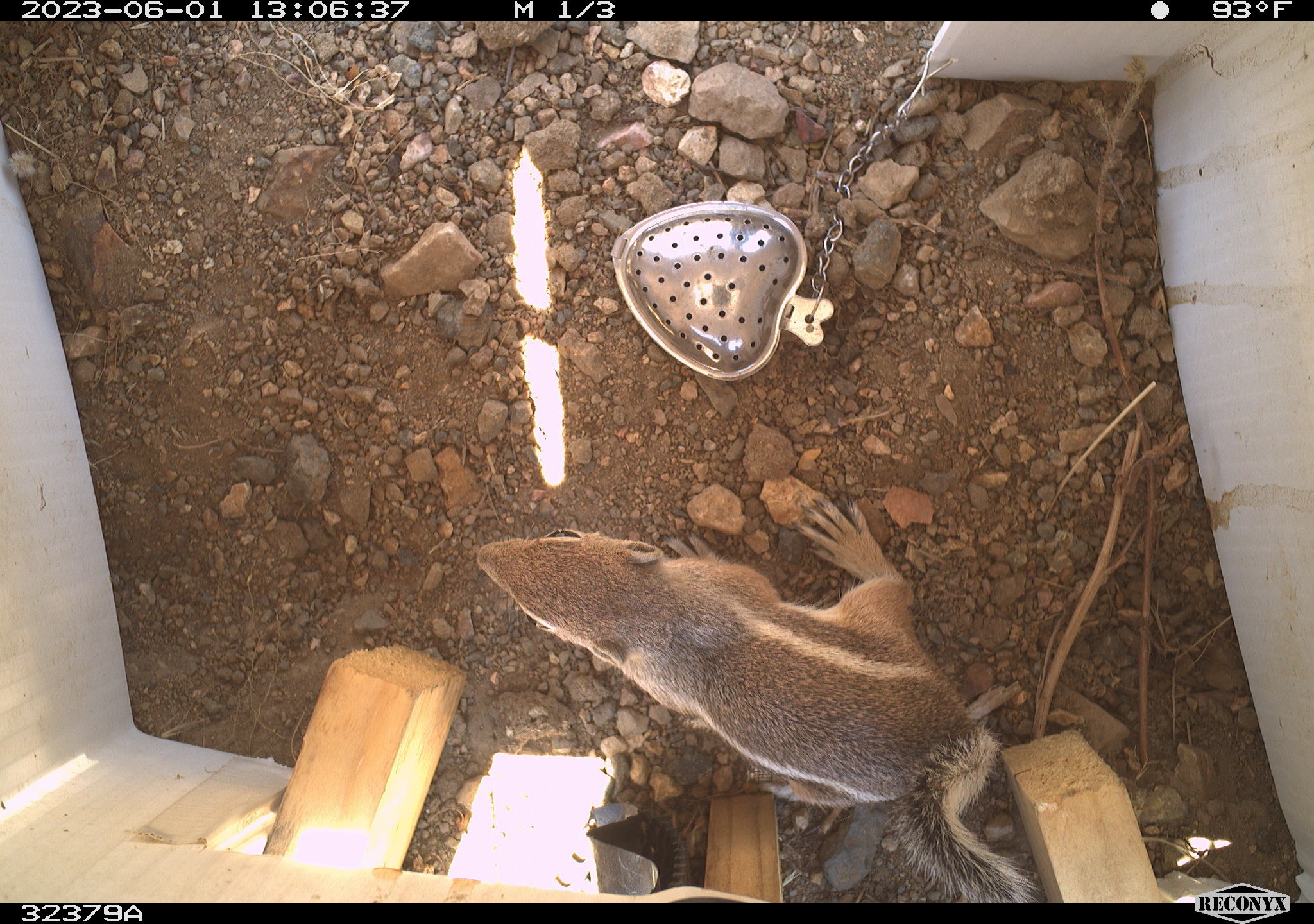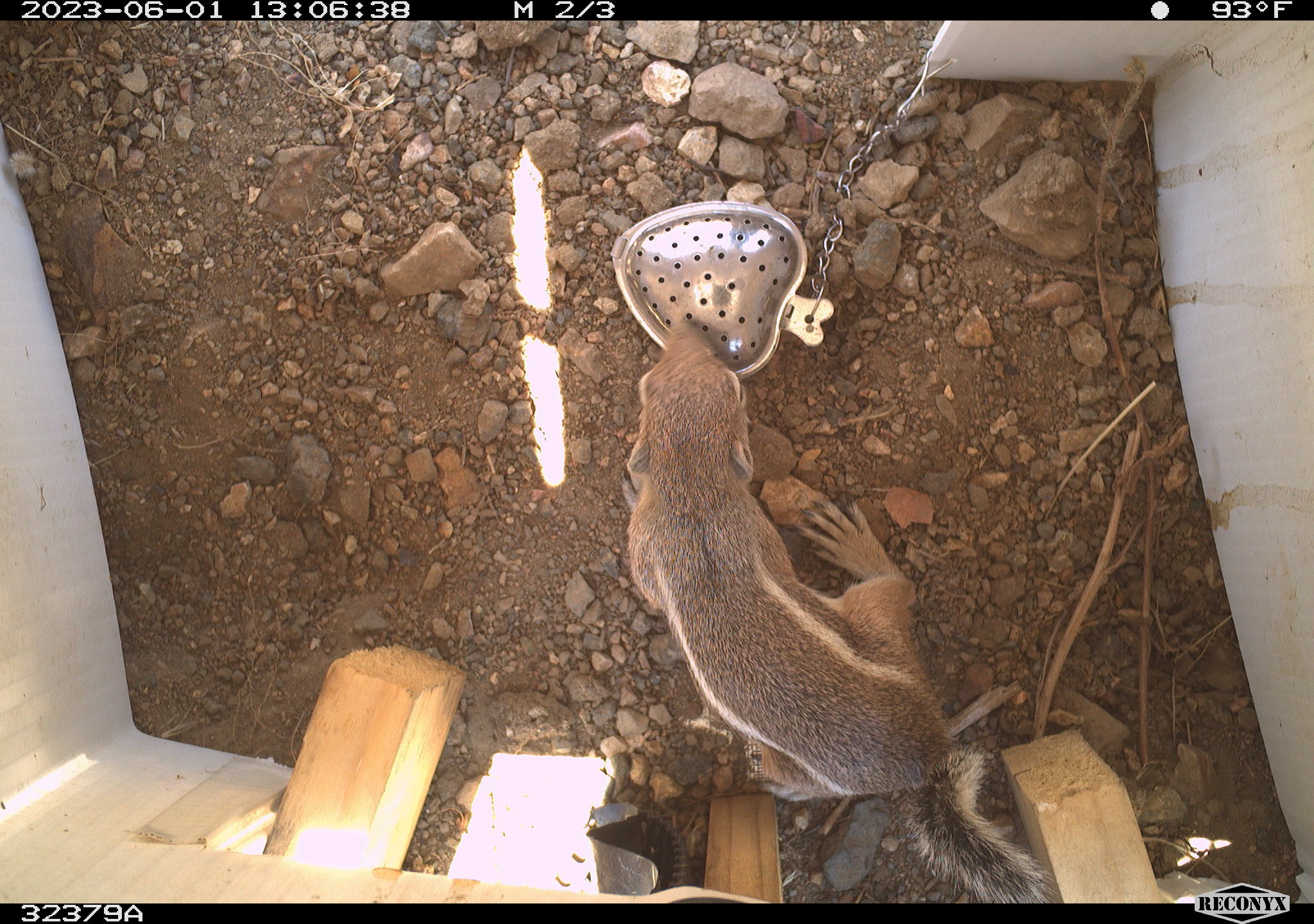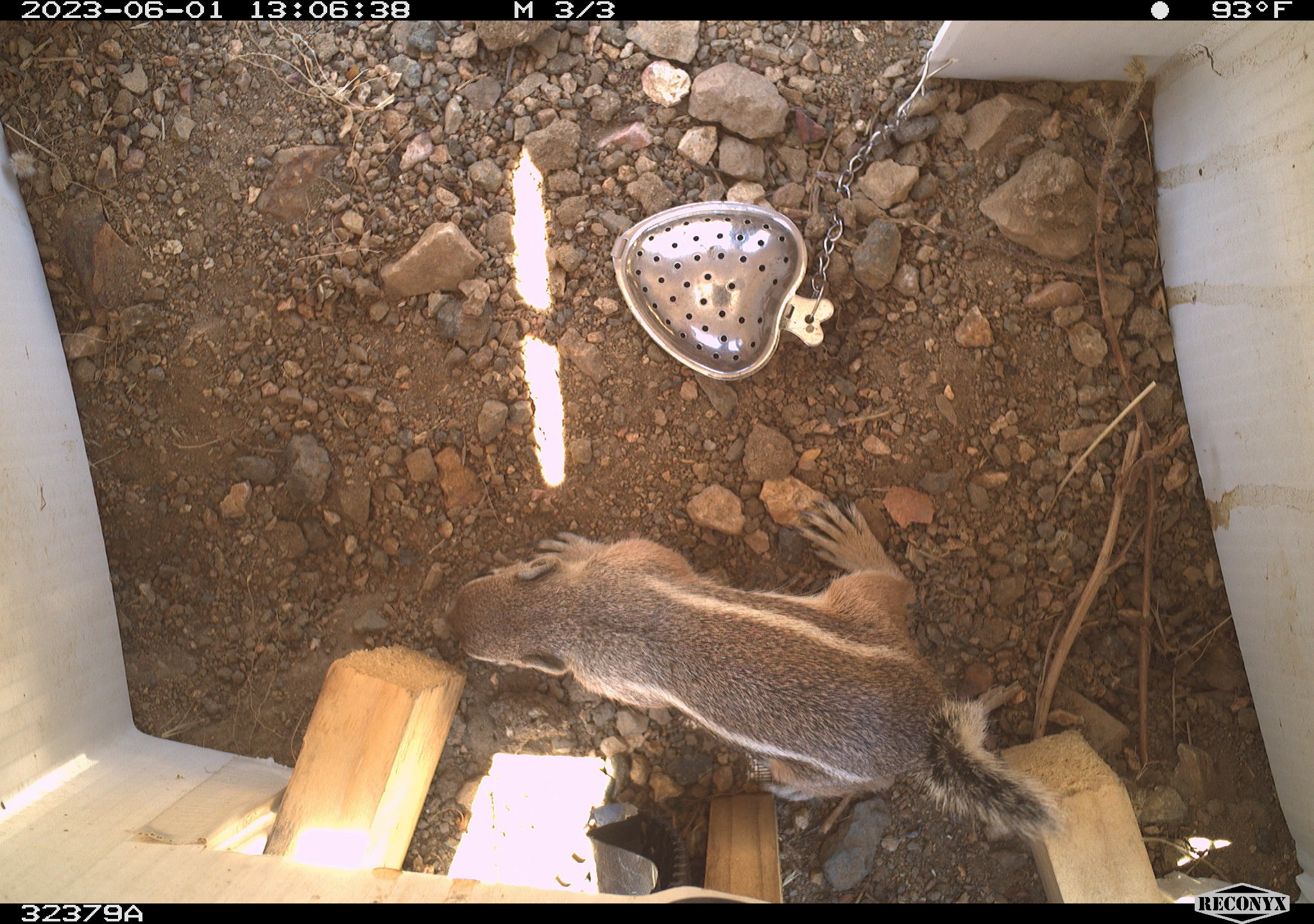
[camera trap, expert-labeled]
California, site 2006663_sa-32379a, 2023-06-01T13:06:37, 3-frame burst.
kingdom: Animalia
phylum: Chordata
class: Mammalia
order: Rodentia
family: Sciuridae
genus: Ammospermophilus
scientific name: Ammospermophilus leucurus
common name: white-tailed antelope squirrel